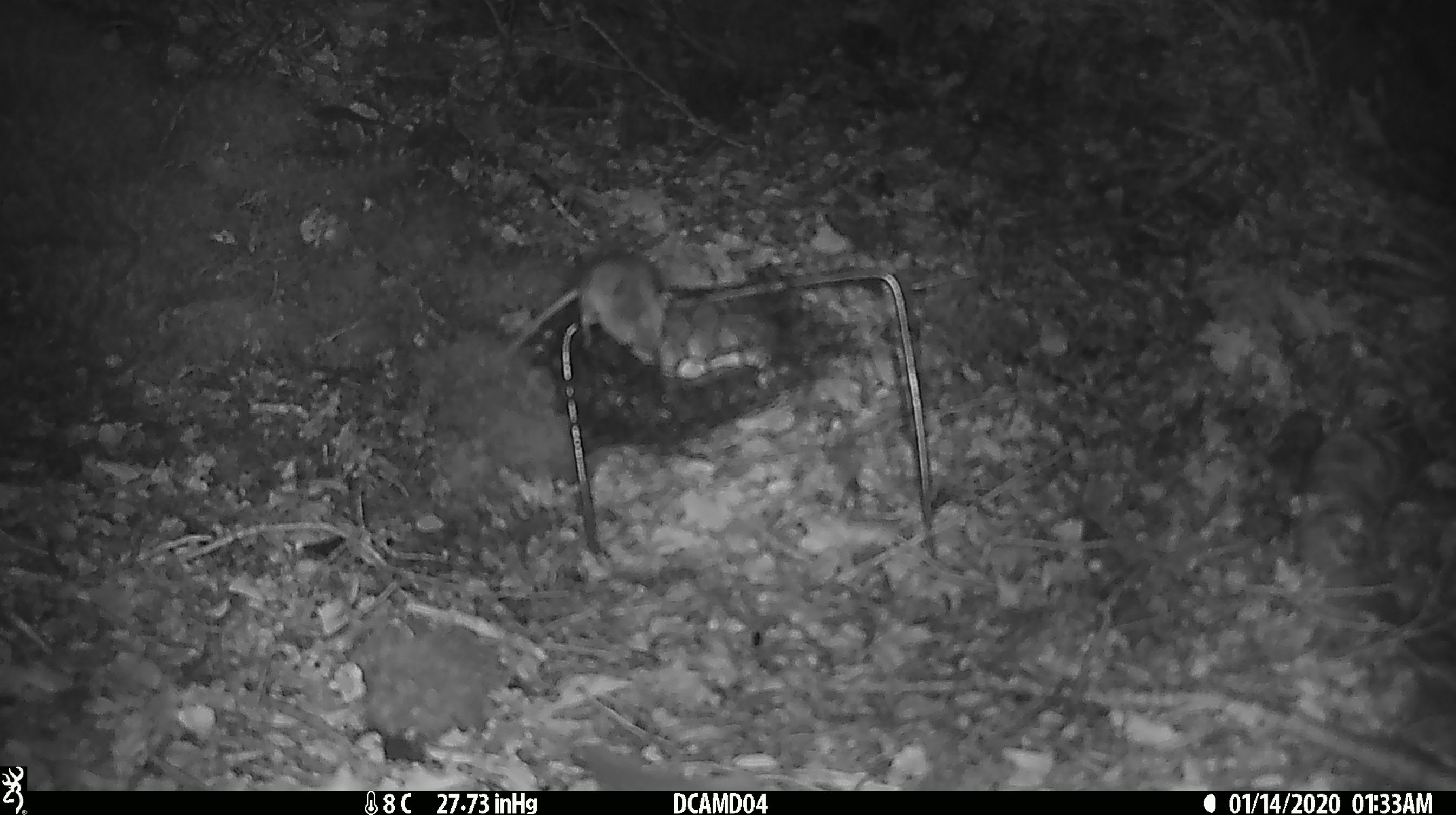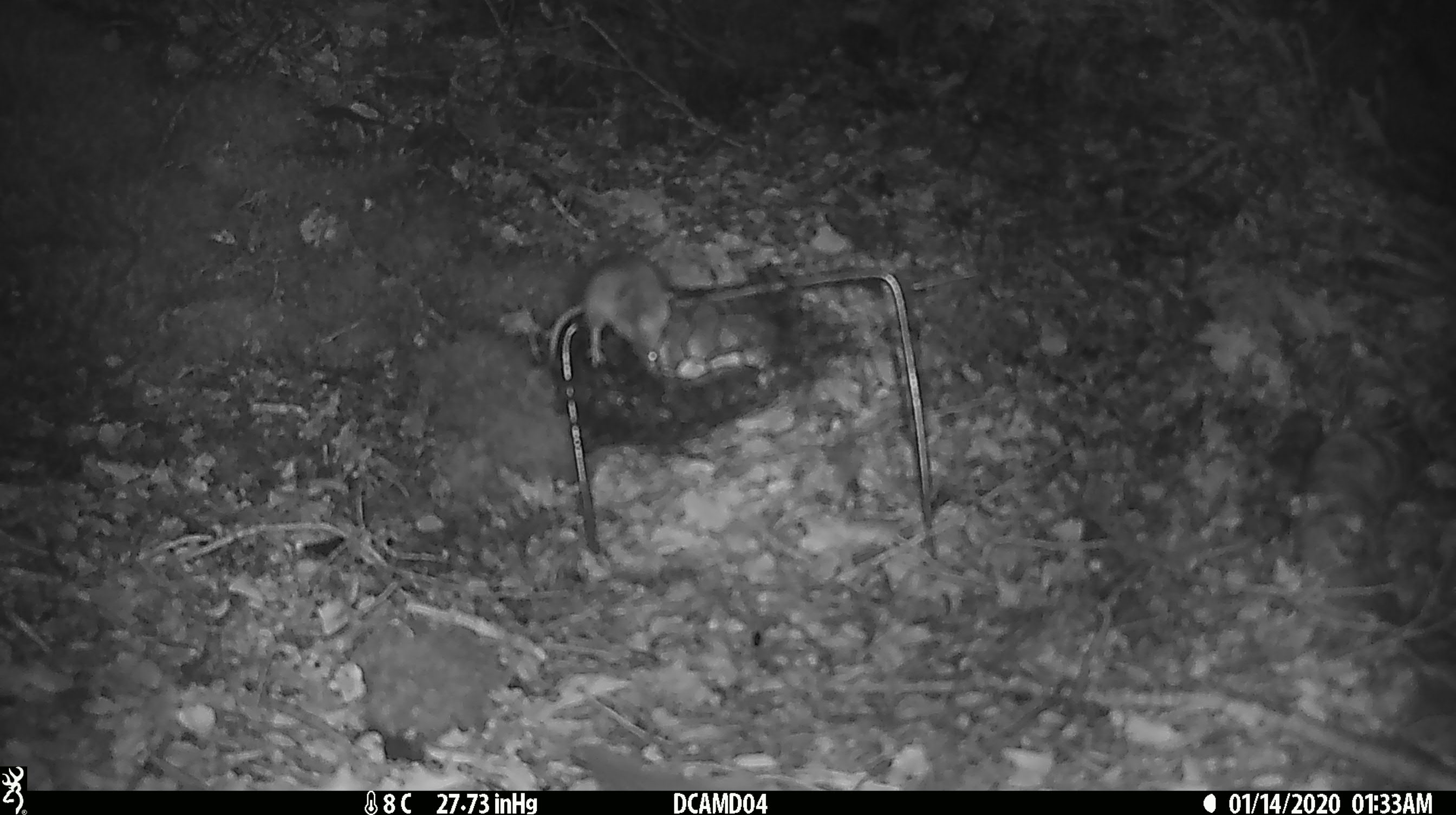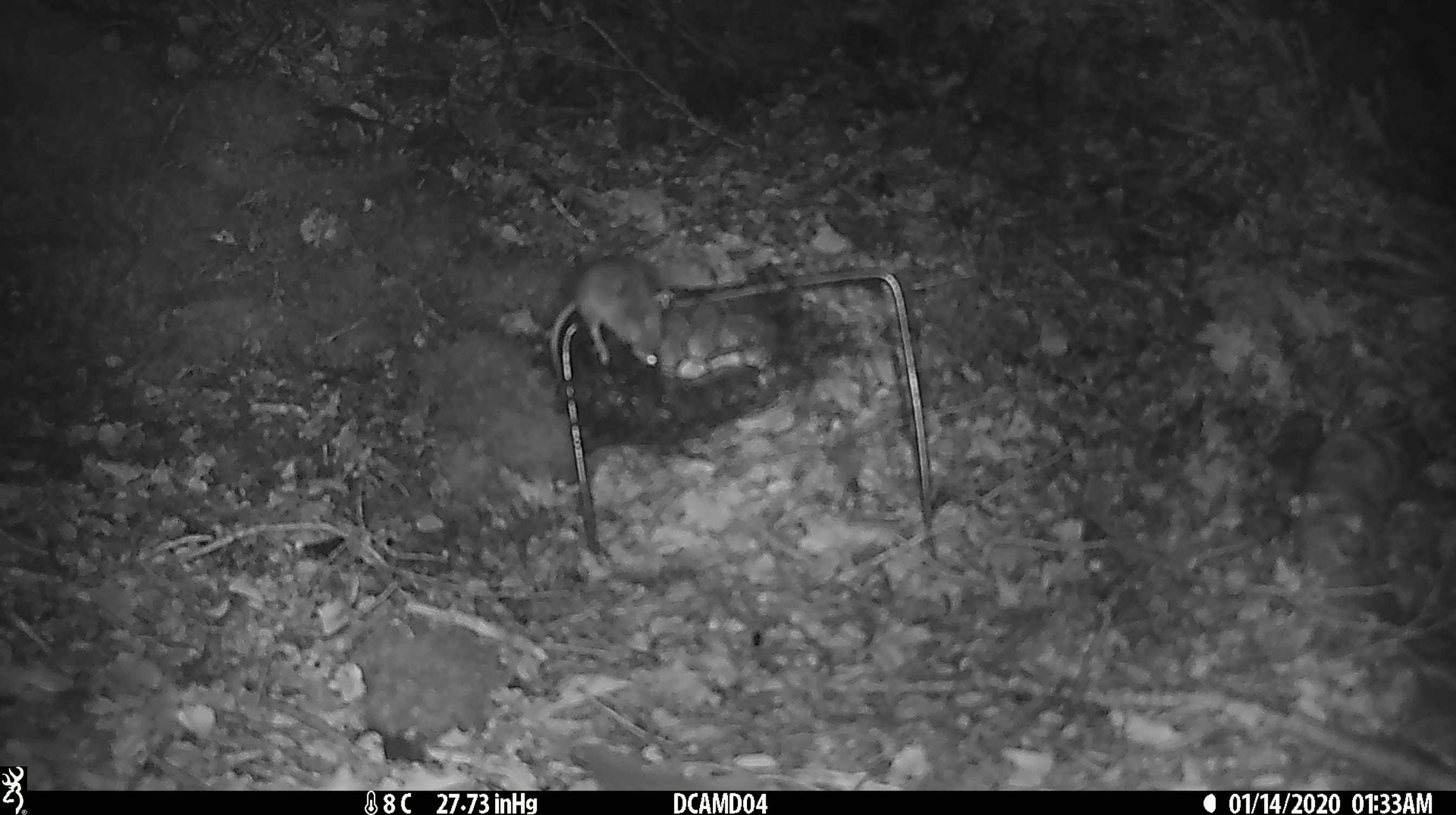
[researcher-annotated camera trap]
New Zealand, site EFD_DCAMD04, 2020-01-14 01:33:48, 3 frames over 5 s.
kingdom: Animalia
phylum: Chordata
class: Mammalia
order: Rodentia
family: Muridae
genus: Mus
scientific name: Mus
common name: mouse